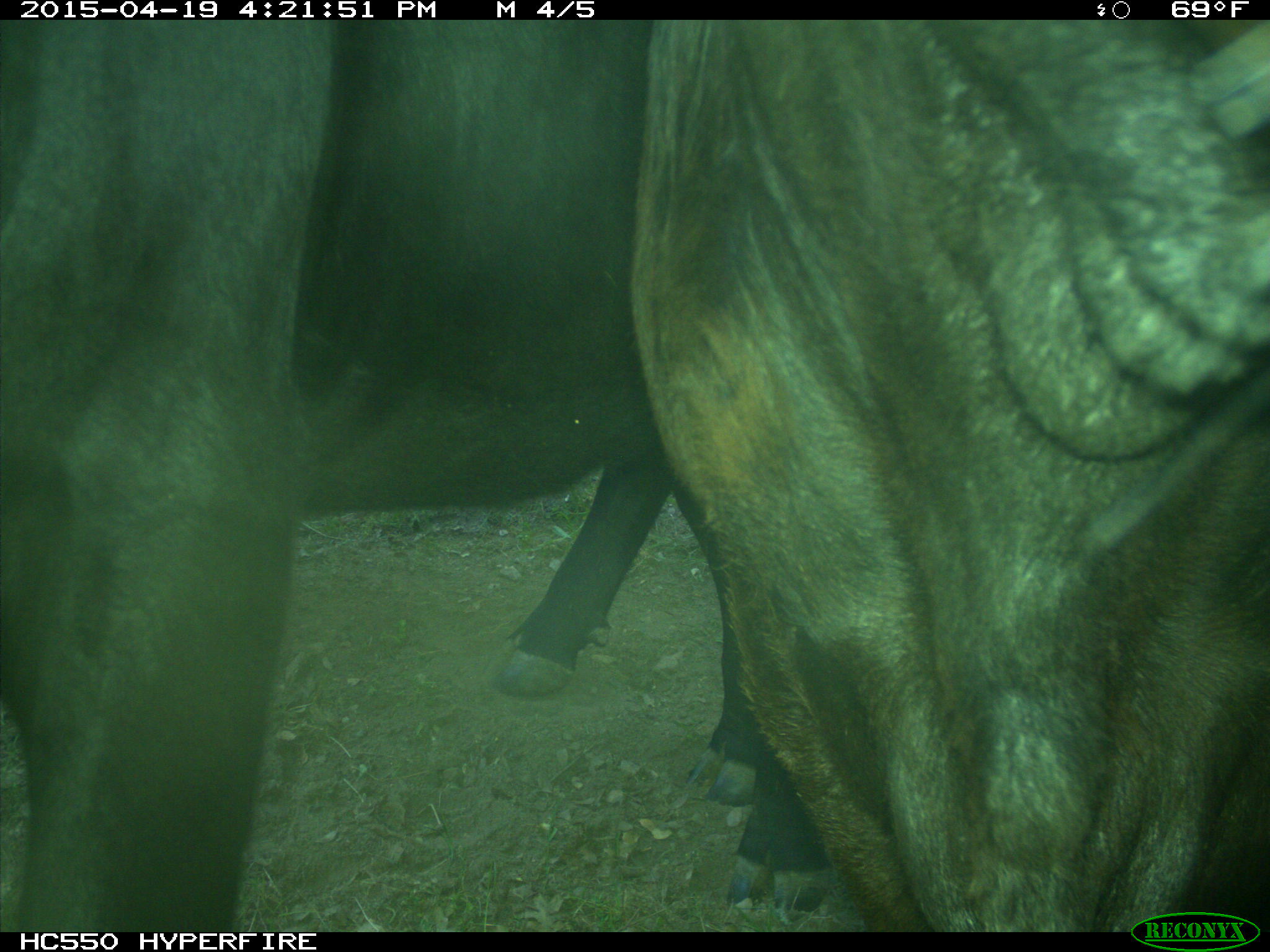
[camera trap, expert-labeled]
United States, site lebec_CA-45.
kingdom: Animalia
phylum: Chordata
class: Mammalia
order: Artiodactyla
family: Bovidae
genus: Bos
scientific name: Bos taurus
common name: domestic cow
Bos taurus (domestic cow).